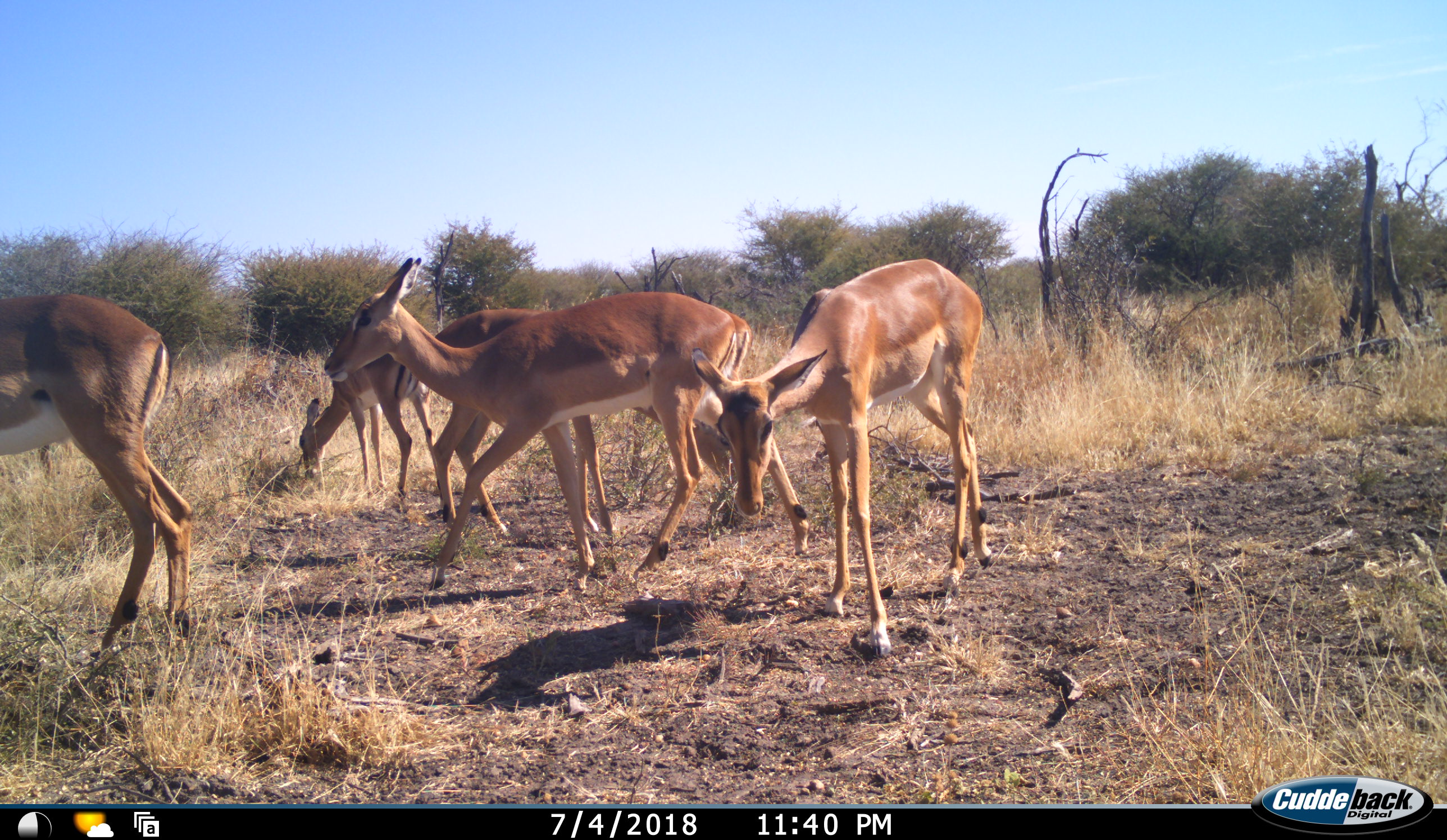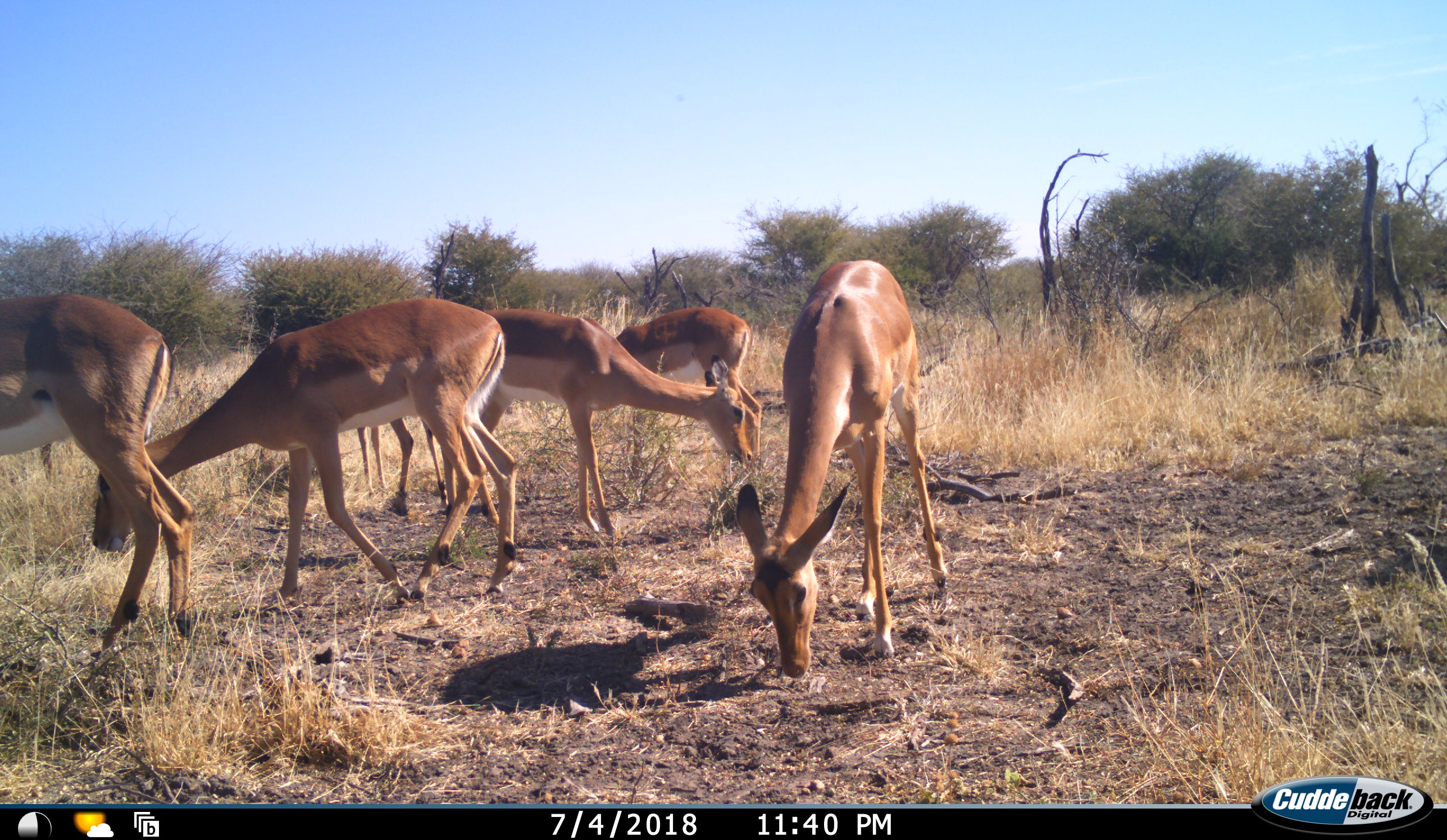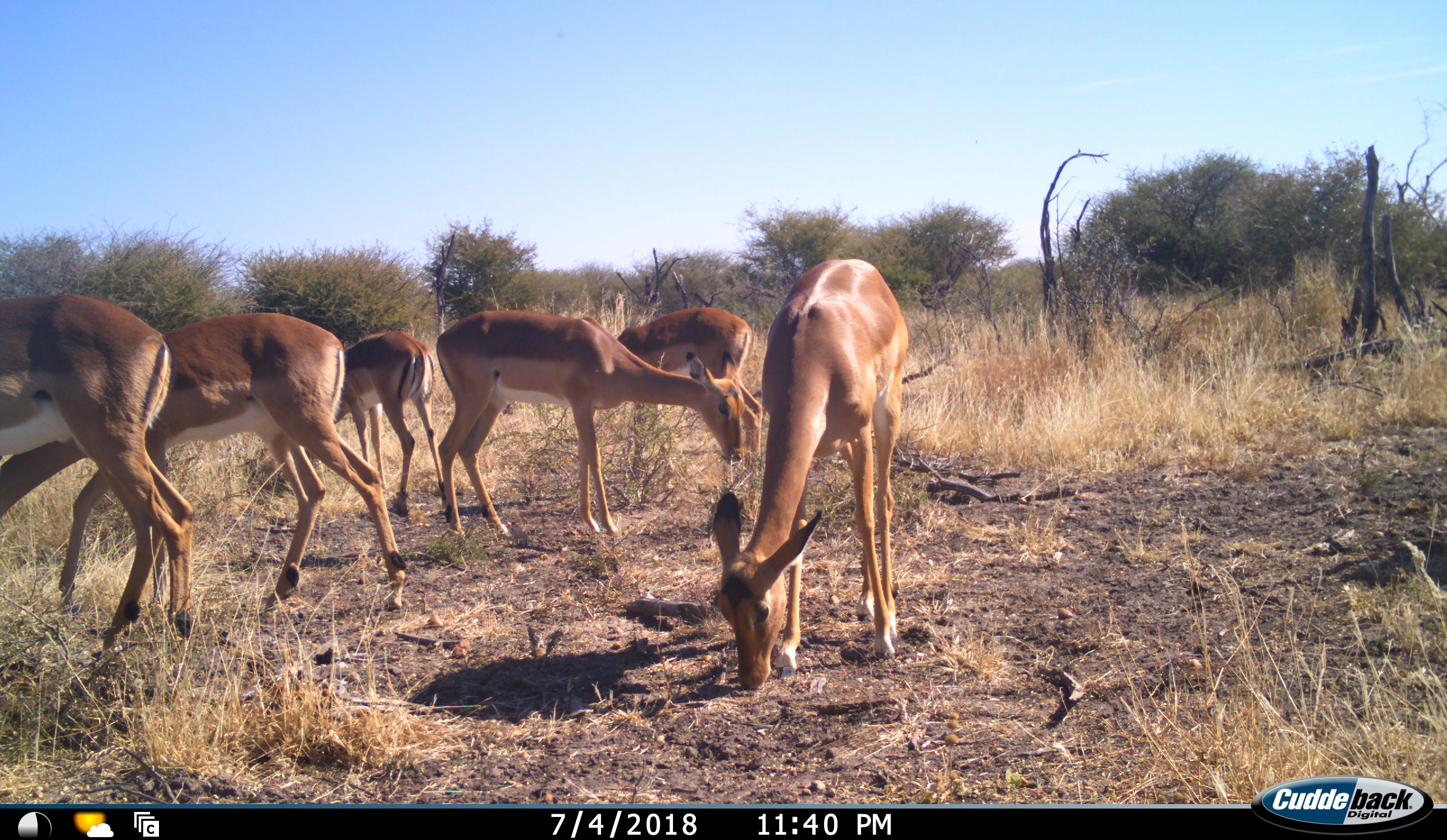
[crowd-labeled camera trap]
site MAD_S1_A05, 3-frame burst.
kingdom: Animalia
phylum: Chordata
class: Mammalia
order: Artiodactyla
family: Bovidae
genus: Aepyceros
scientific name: Aepyceros melampus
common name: impala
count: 6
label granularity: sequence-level